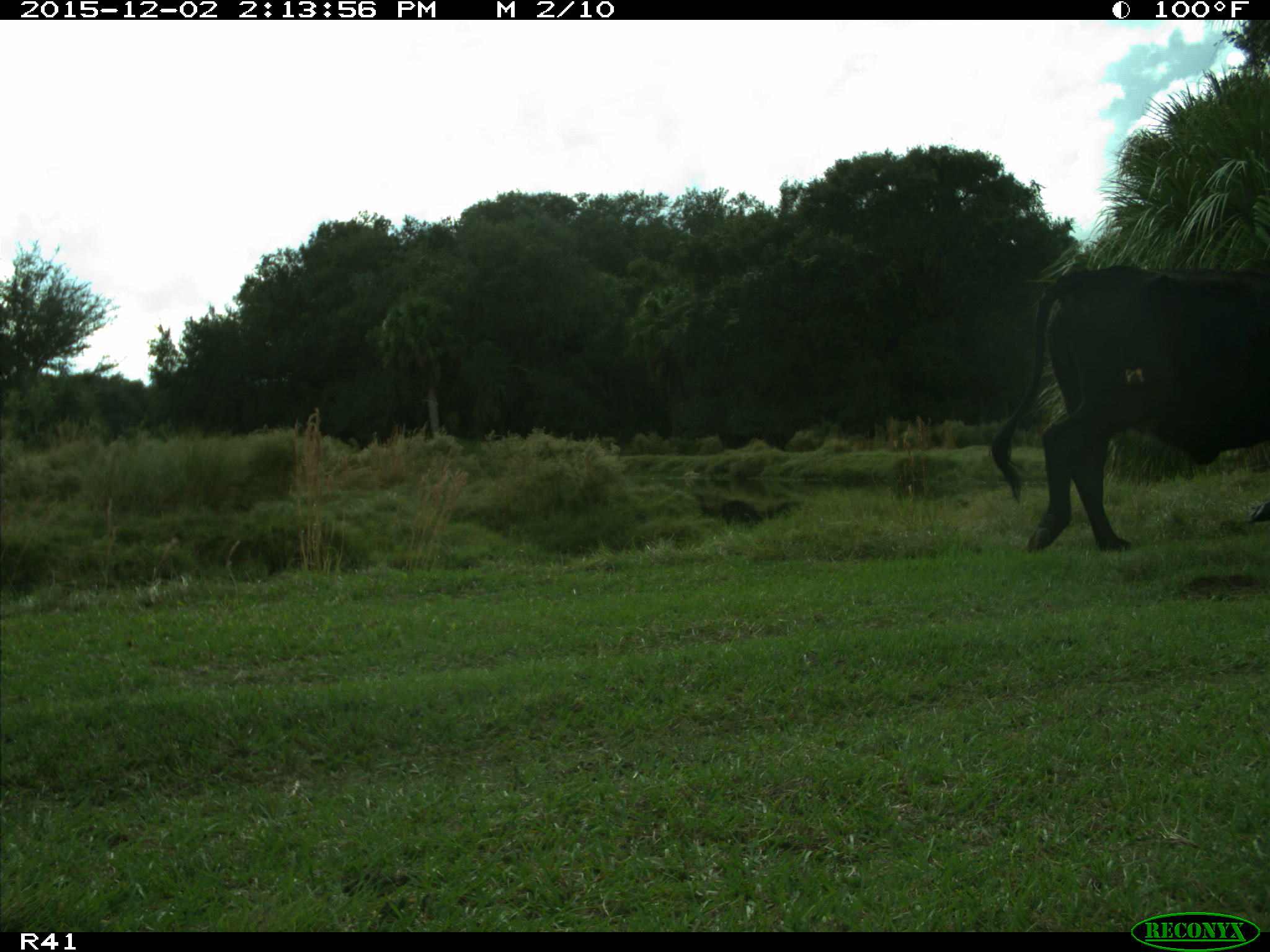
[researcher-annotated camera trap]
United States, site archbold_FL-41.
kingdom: Animalia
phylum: Chordata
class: Mammalia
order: Artiodactyla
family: Bovidae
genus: Bos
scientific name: Bos taurus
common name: domestic cow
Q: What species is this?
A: Bos taurus (domestic cow).